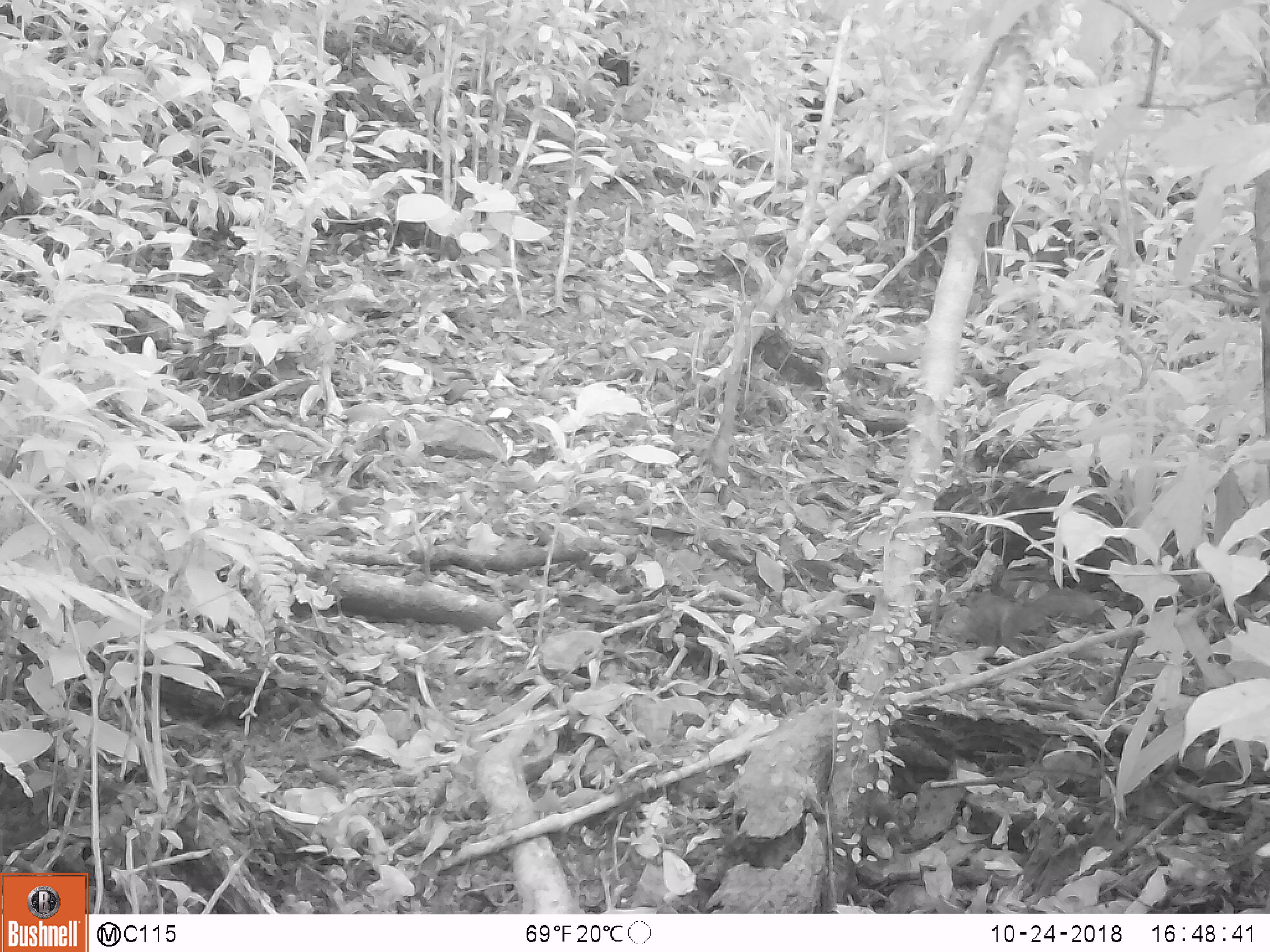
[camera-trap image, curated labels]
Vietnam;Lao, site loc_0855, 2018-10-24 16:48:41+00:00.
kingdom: Animalia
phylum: Chordata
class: Mammalia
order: Rodentia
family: Sciuridae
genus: Dremomys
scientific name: Dremomys rufigenis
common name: red-cheeked squirrel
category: red cheeked squirrel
Red cheeked squirrel (red-cheeked squirrel) (Dremomys rufigenis). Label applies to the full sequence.